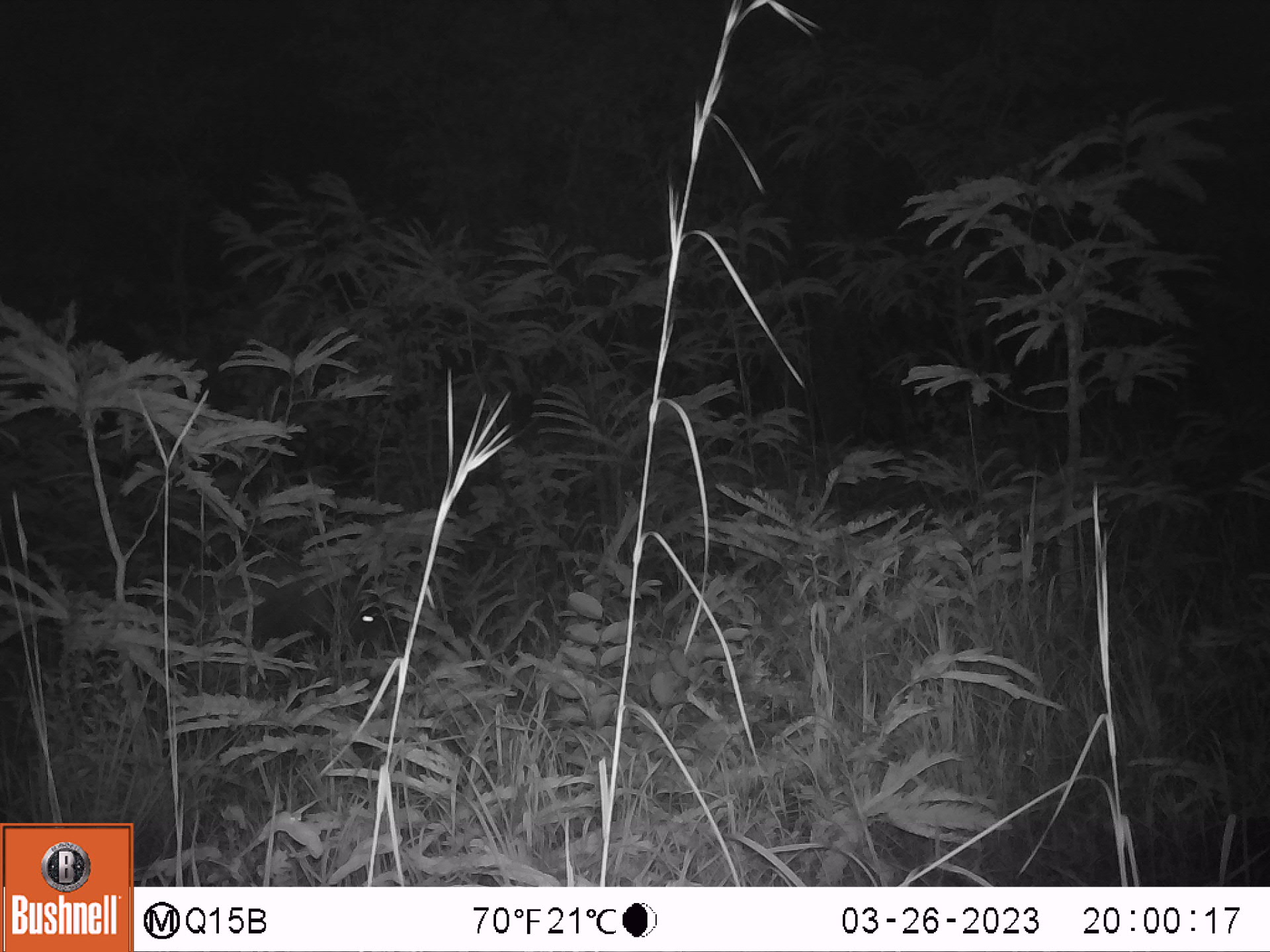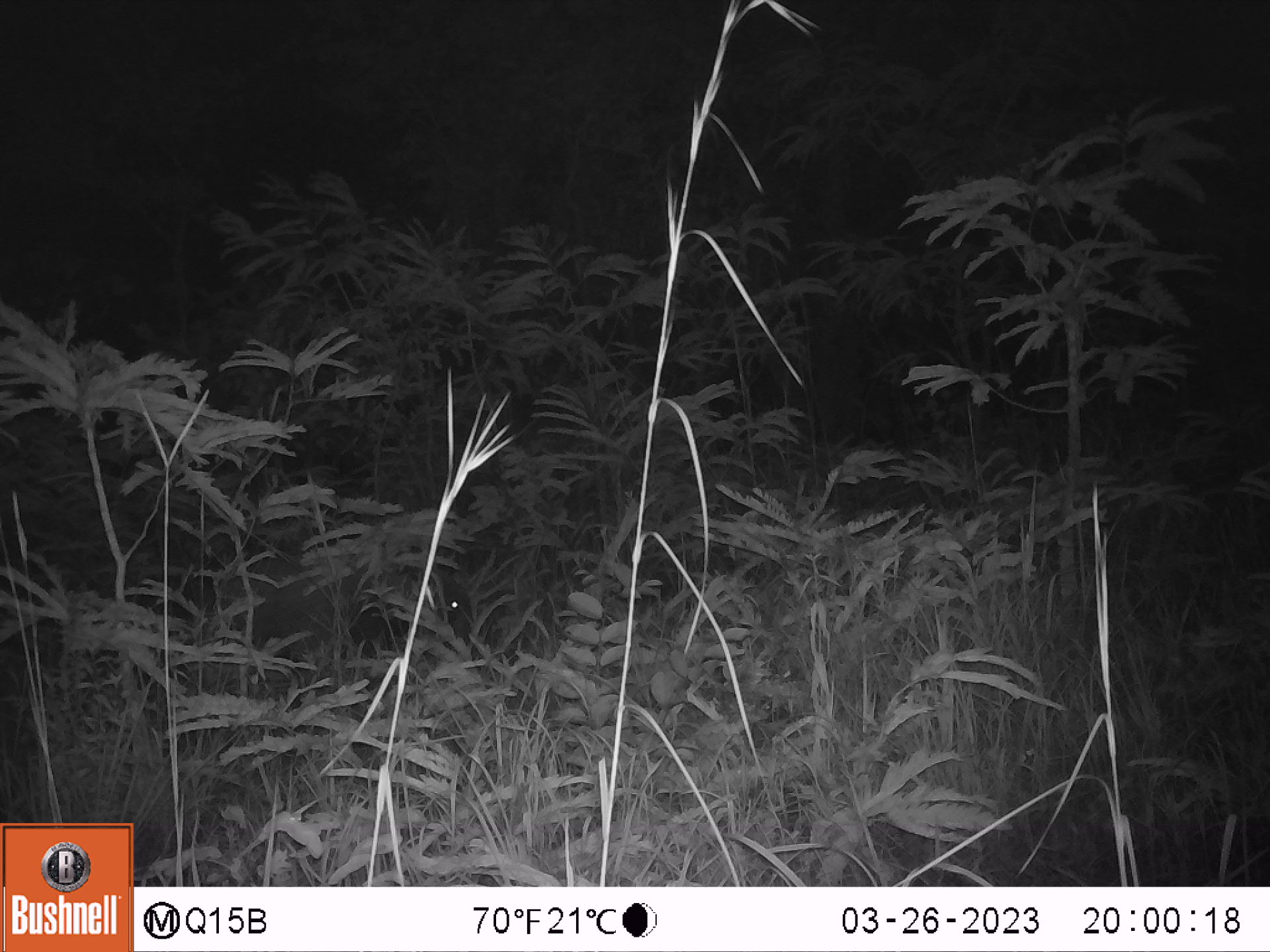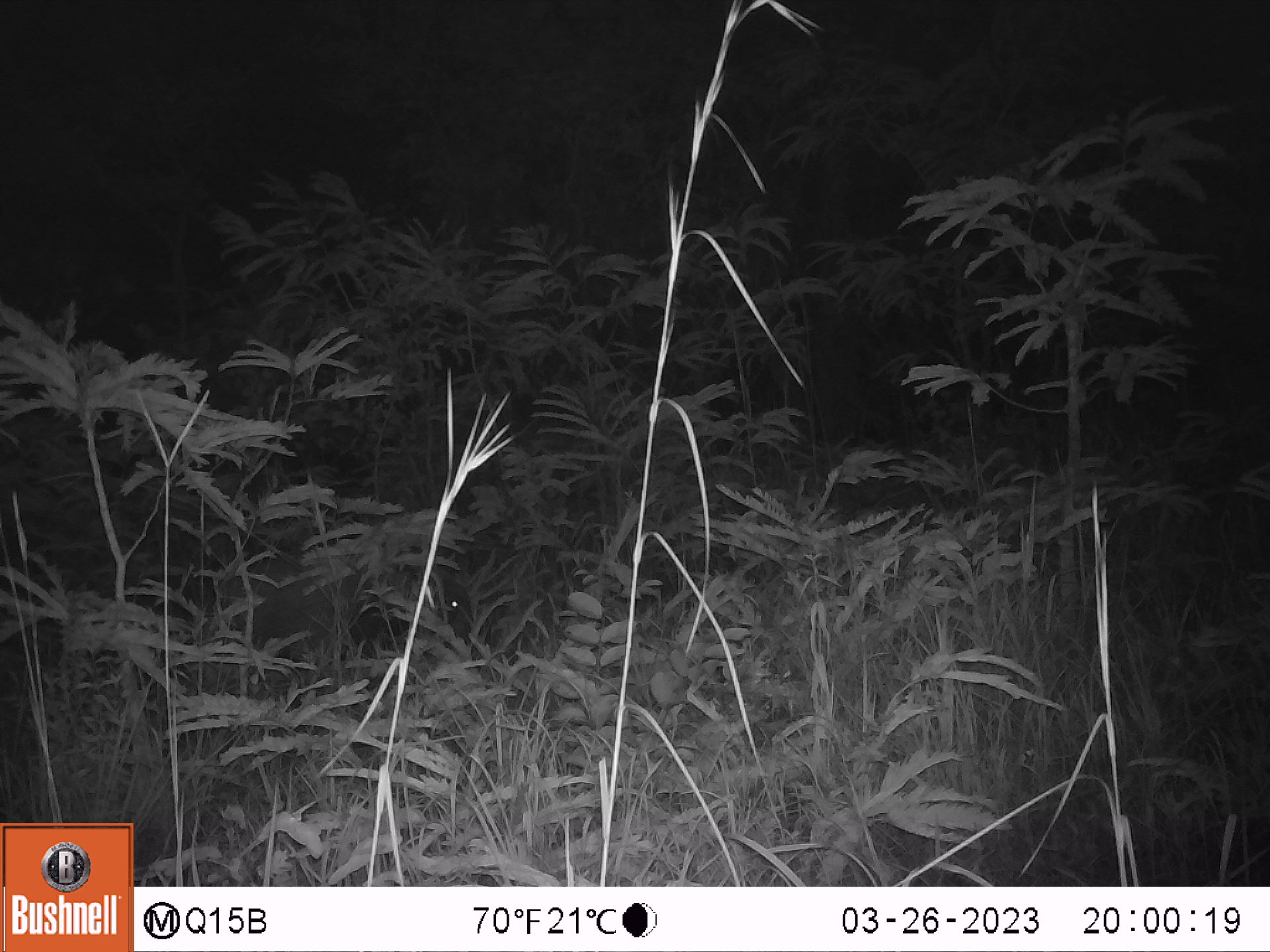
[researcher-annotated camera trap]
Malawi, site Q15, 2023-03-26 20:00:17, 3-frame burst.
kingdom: Animalia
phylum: Chordata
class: Mammalia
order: Artiodactyla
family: Suidae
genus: Potamochoerus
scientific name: Potamochoerus larvatus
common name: bushpig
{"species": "bushpig (Potamochoerus larvatus)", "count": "1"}